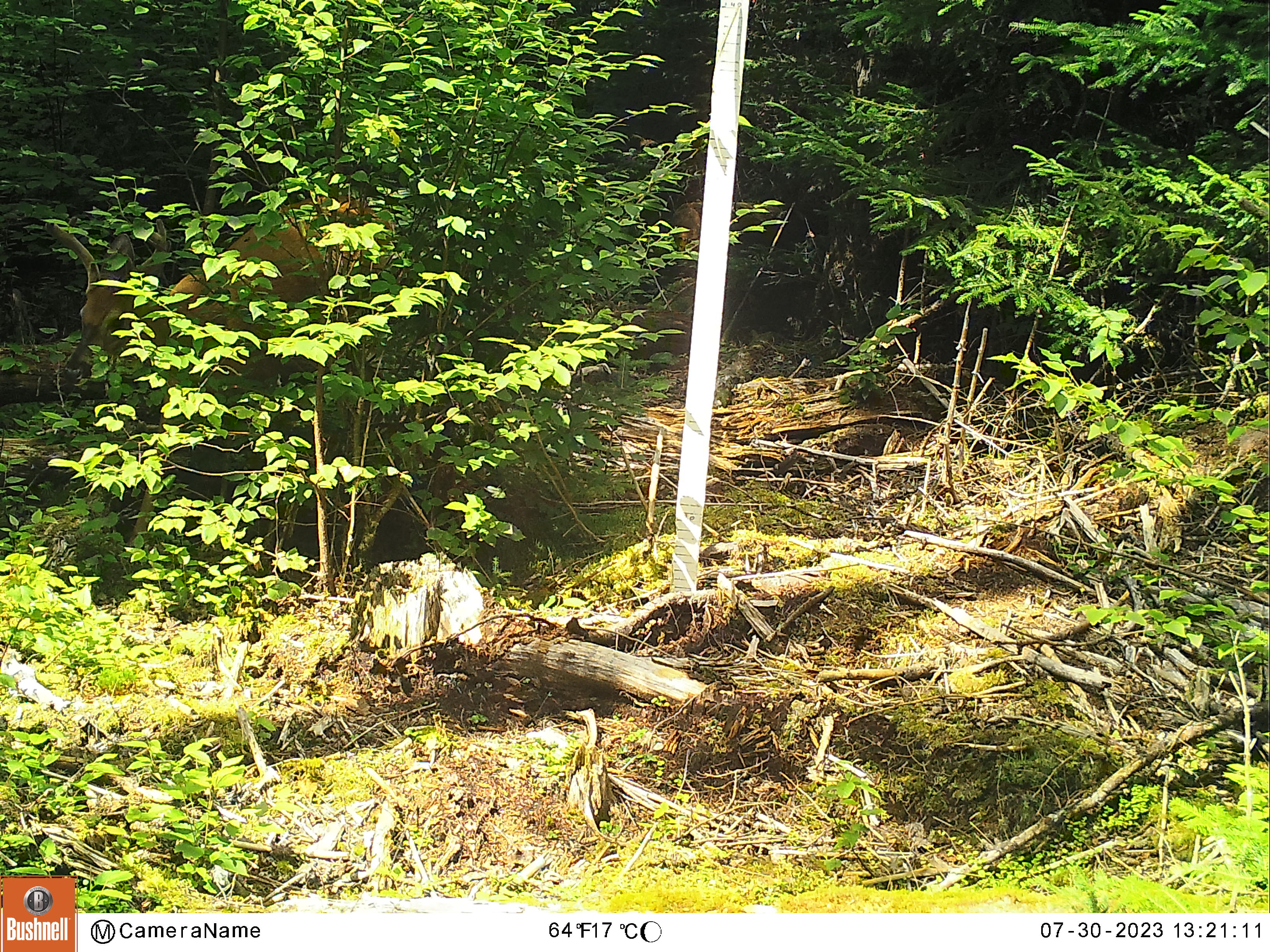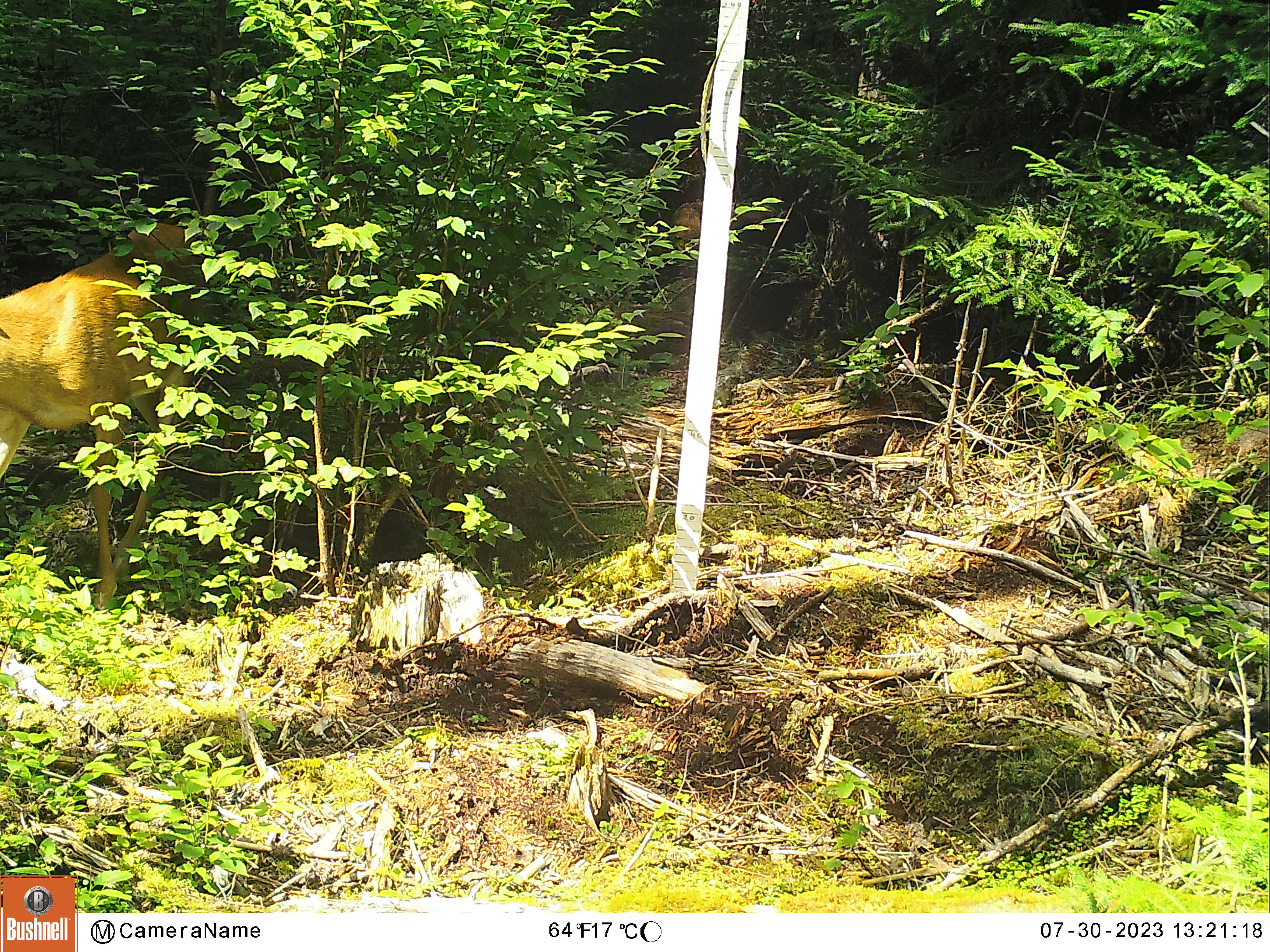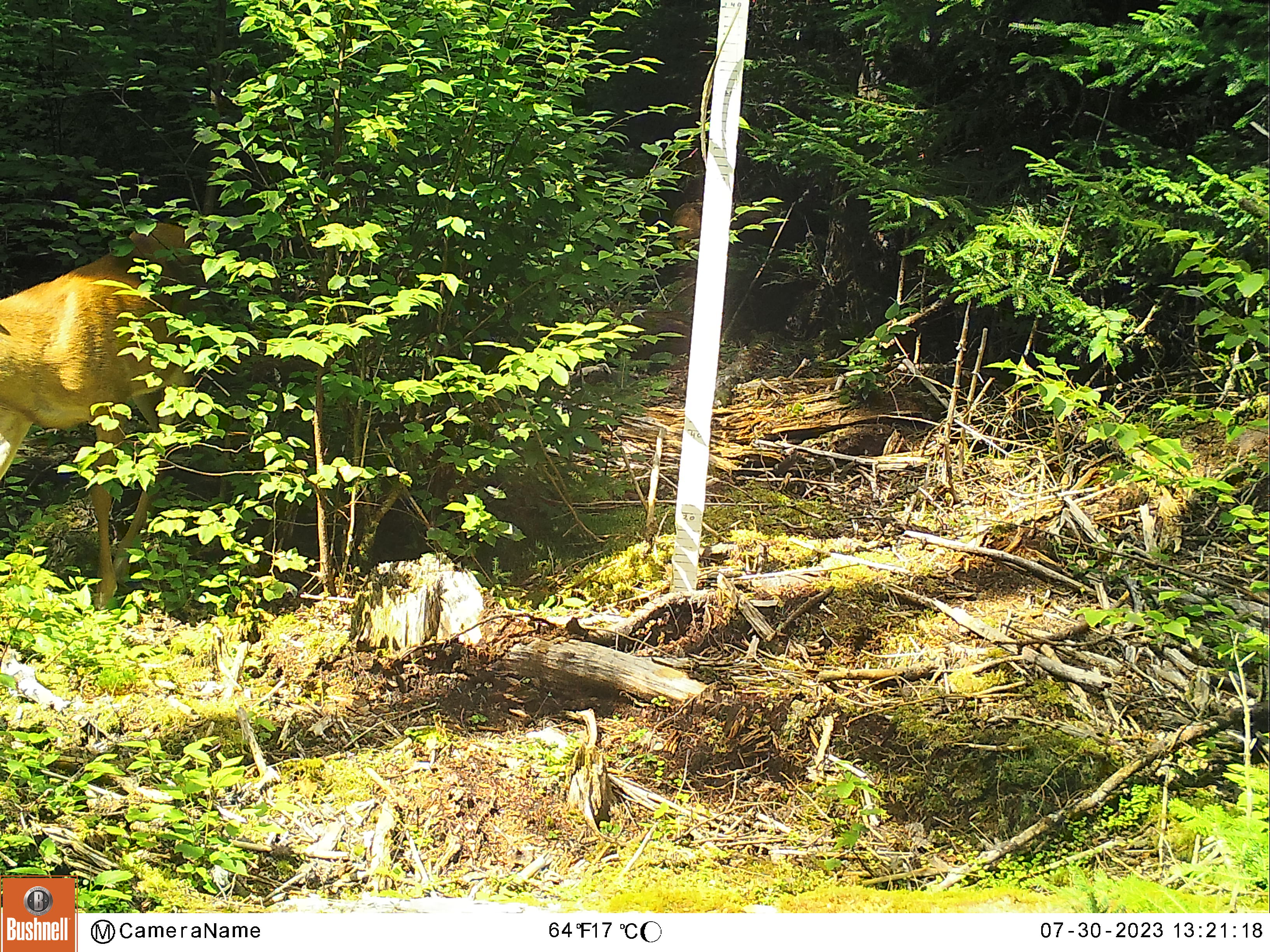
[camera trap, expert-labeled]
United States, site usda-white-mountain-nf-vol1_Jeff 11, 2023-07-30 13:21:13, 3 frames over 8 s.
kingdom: Animalia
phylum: Chordata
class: Mammalia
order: Artiodactyla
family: Cervidae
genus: Odocoileus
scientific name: Odocoileus virginianus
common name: white-tailed deer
White-tailed deer (Odocoileus virginianus).